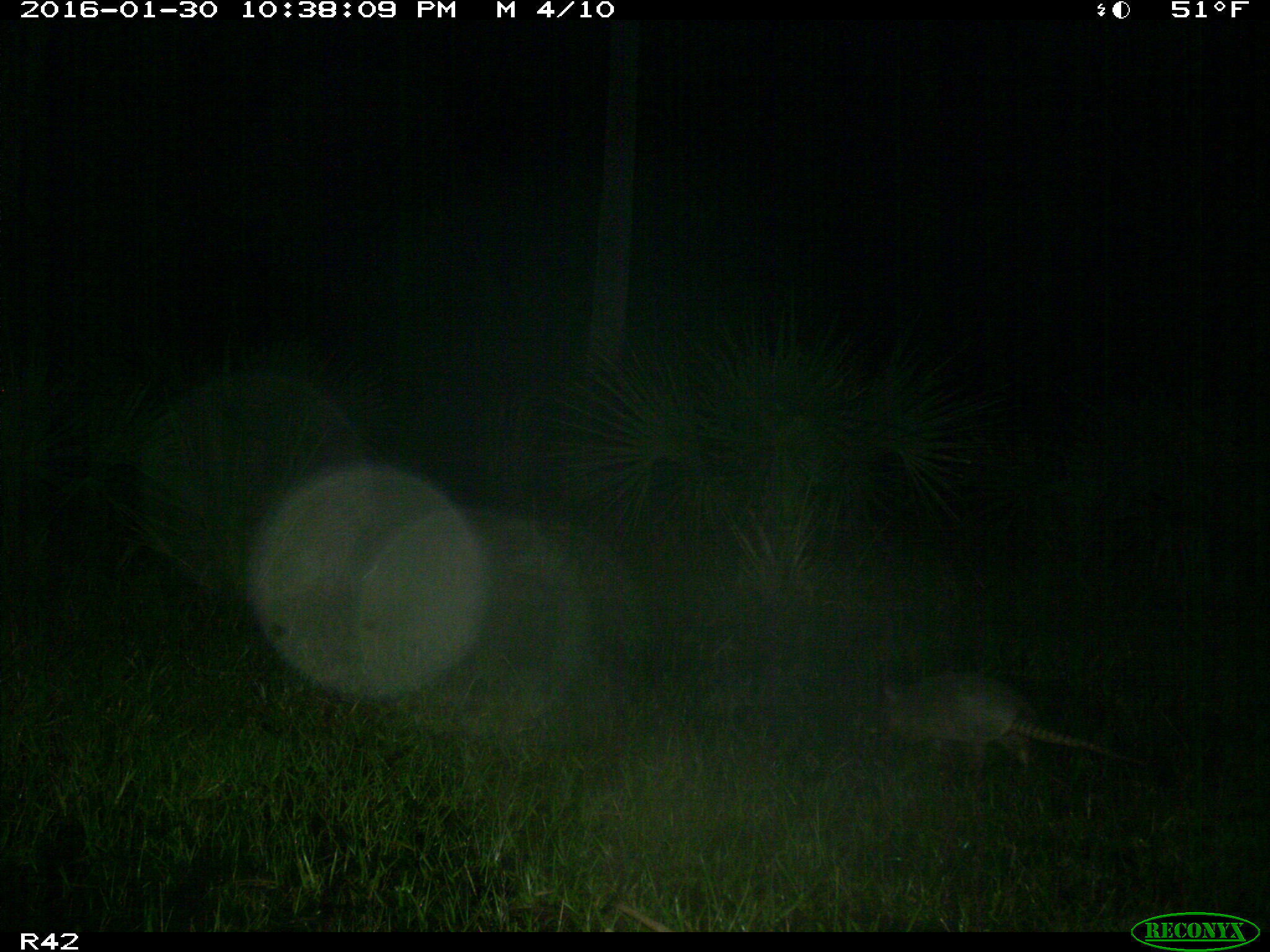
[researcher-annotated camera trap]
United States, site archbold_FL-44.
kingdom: Animalia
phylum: Chordata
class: Mammalia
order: Cingulata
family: Dasypodidae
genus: Dasypus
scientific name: Dasypus novemcinctus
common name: nine-banded armadillo